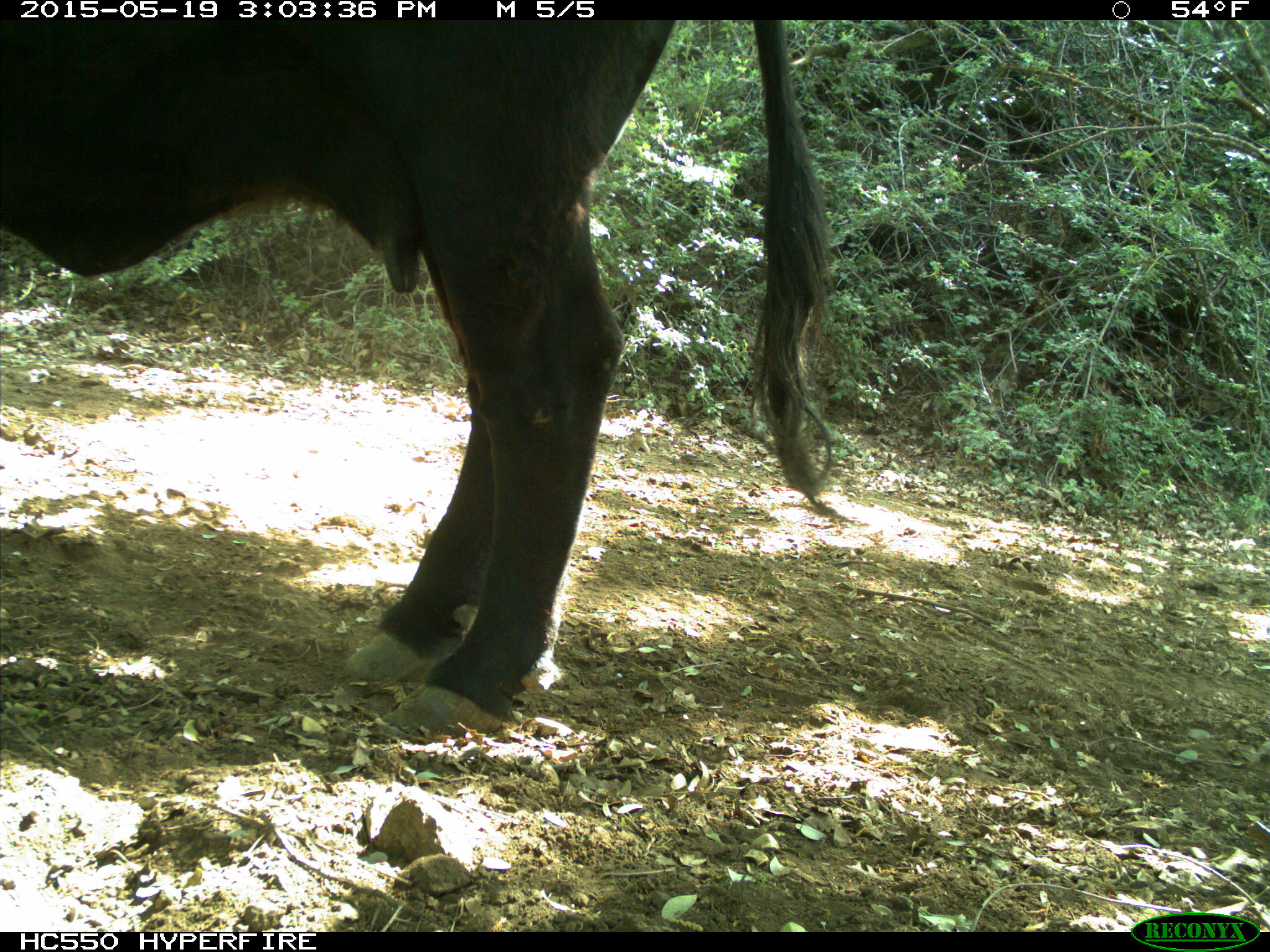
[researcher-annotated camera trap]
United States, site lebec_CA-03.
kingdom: Animalia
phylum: Chordata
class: Mammalia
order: Artiodactyla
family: Bovidae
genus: Bos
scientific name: Bos taurus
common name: domestic cow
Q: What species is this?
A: Bos taurus (domestic cow).